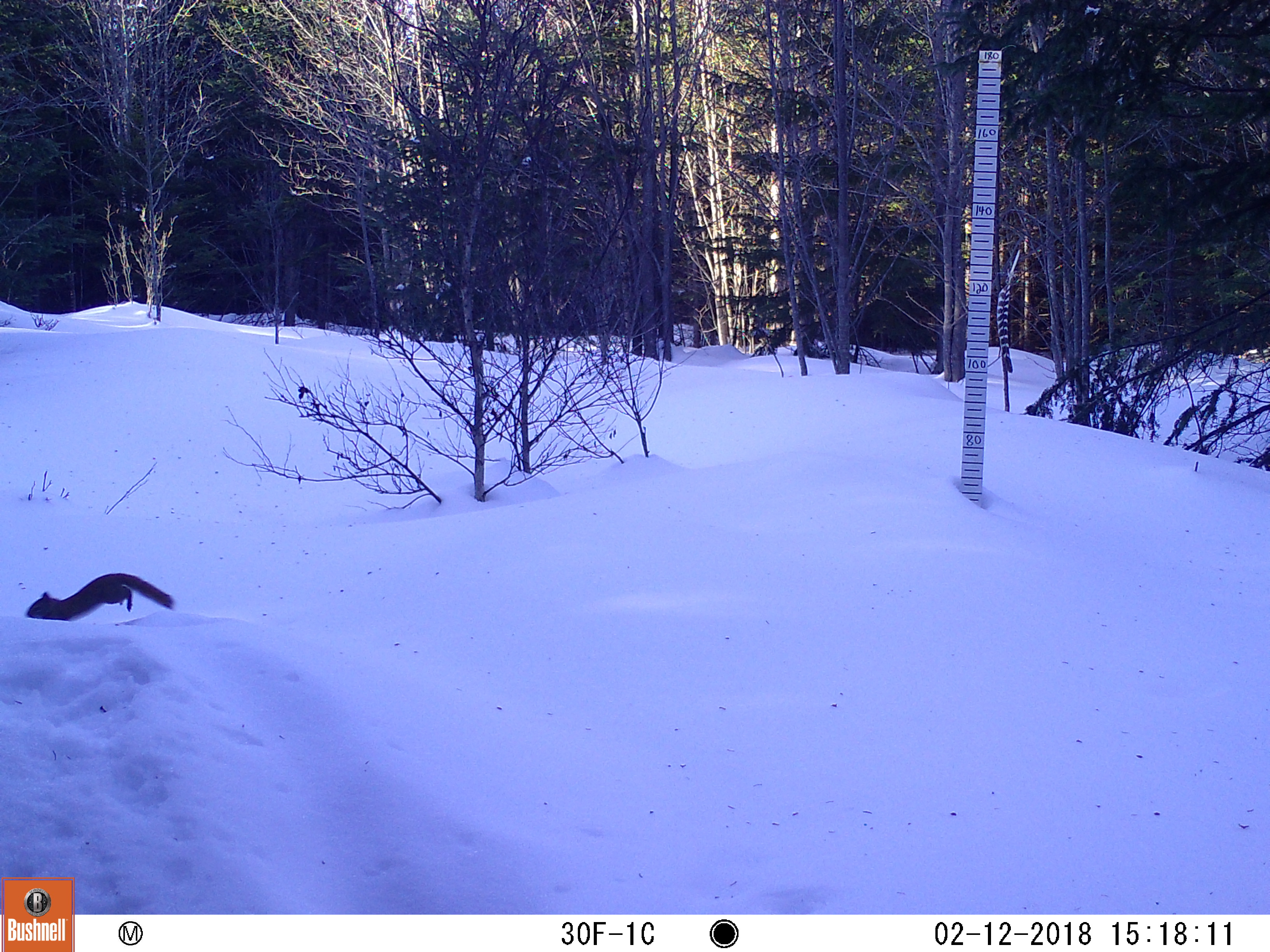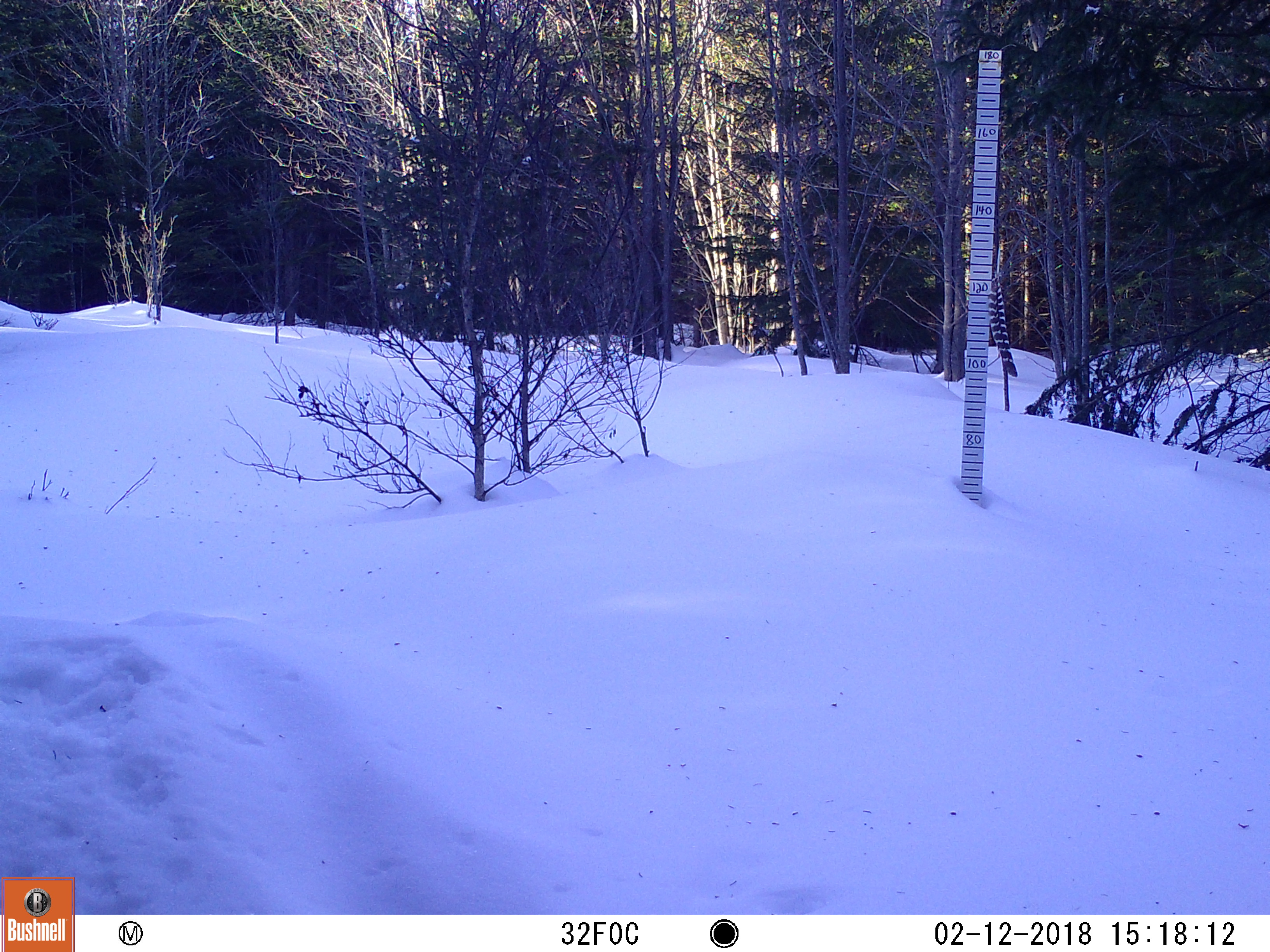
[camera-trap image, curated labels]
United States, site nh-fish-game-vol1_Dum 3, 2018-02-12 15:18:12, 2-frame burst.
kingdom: Animalia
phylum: Chordata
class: Mammalia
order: Rodentia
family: Sciuridae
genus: Tamiasciurus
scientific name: Tamiasciurus hudsonicus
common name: red squirrel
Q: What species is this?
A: Red squirrel (Tamiasciurus hudsonicus).